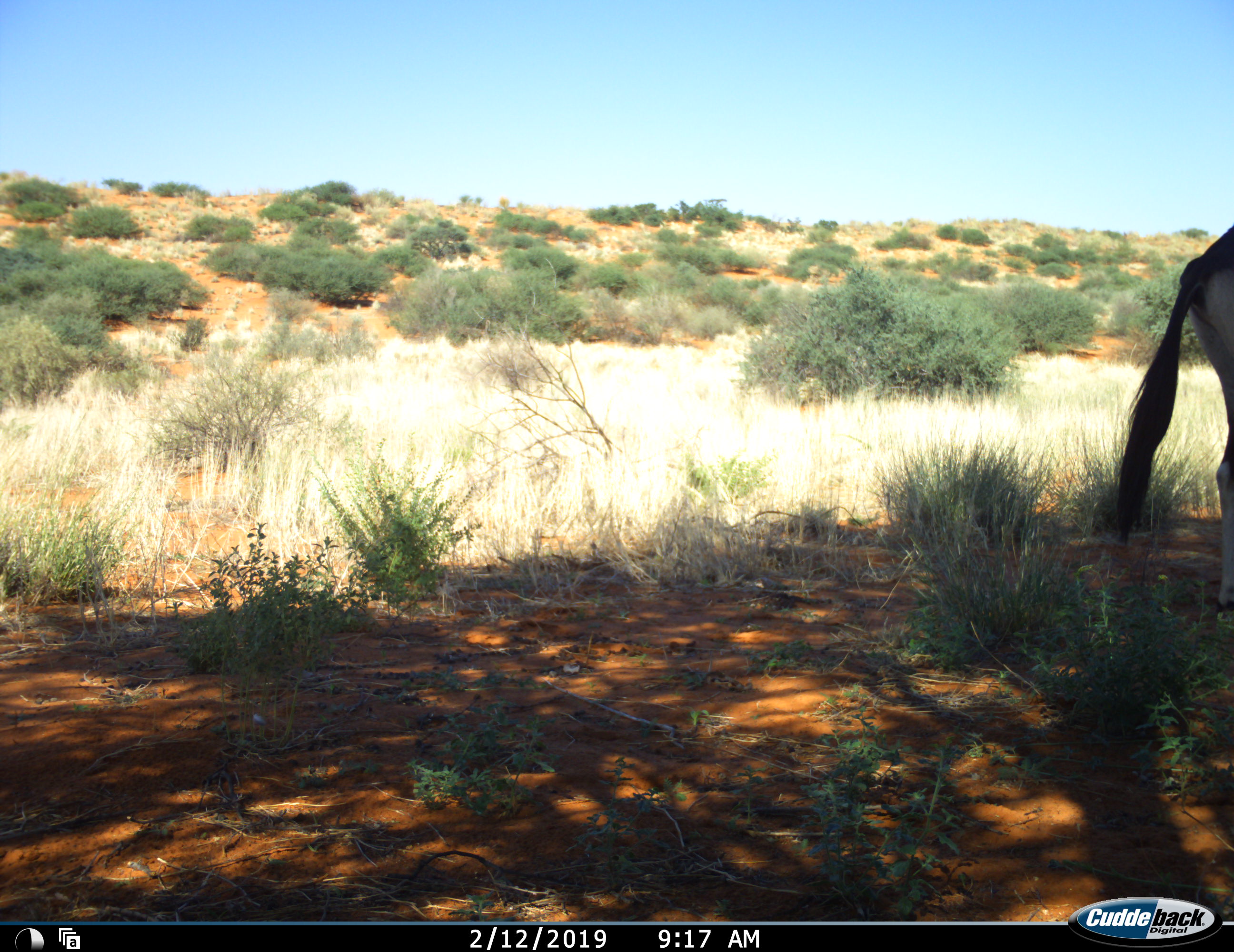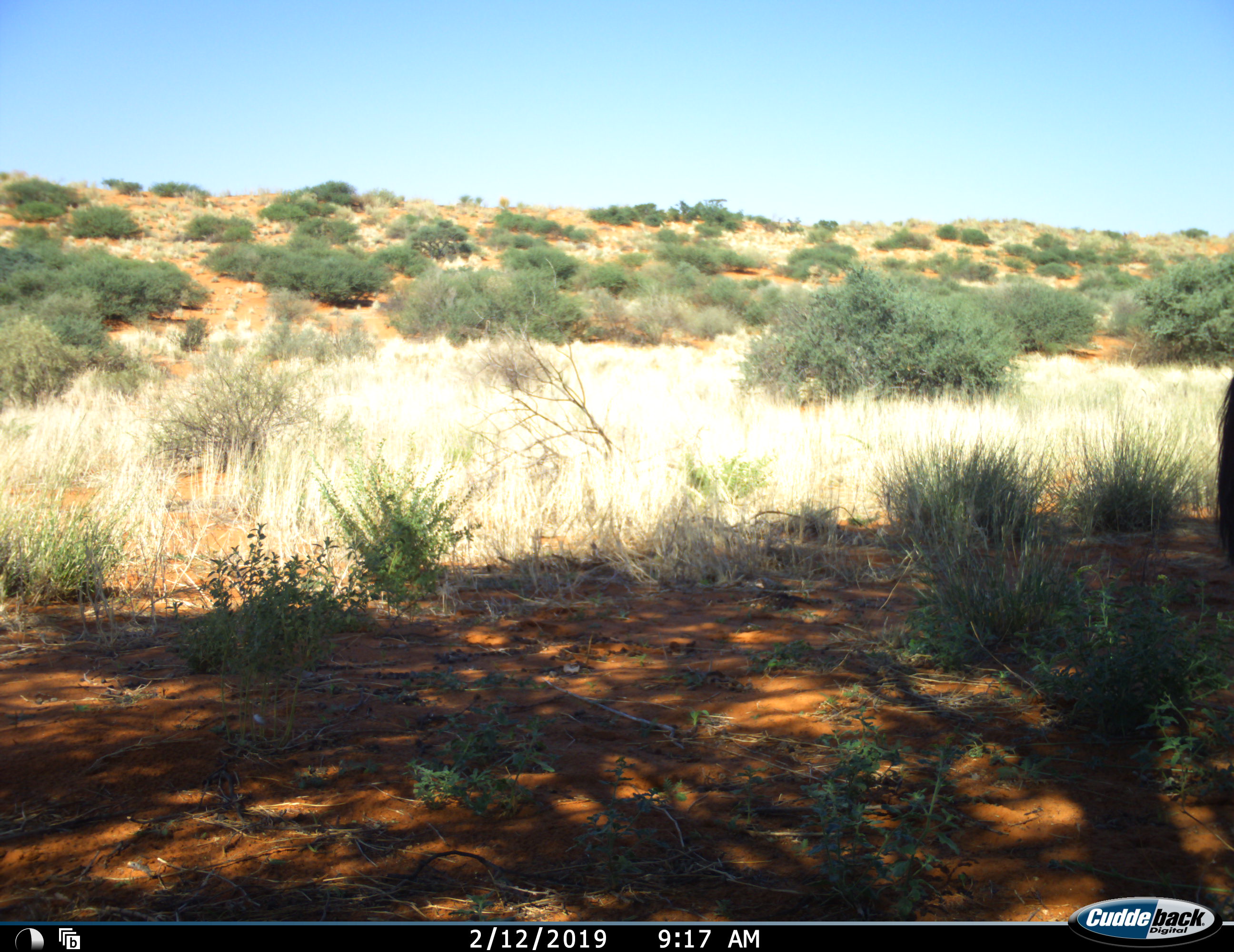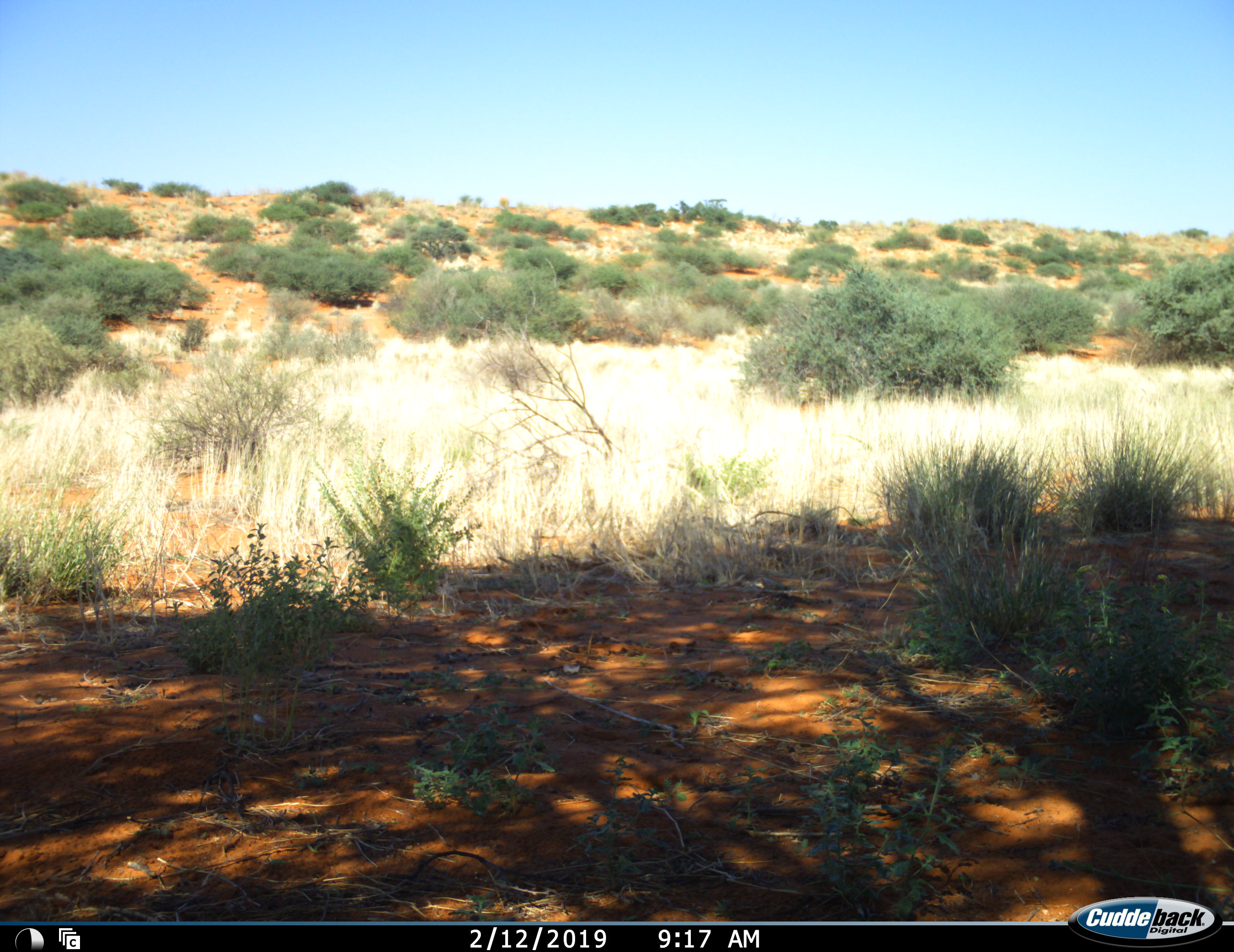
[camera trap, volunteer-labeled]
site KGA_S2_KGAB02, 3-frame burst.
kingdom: Animalia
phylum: Chordata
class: Mammalia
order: Artiodactyla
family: Bovidae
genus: Oryx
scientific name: Oryx gazella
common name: gemsbok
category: oryx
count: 1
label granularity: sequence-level